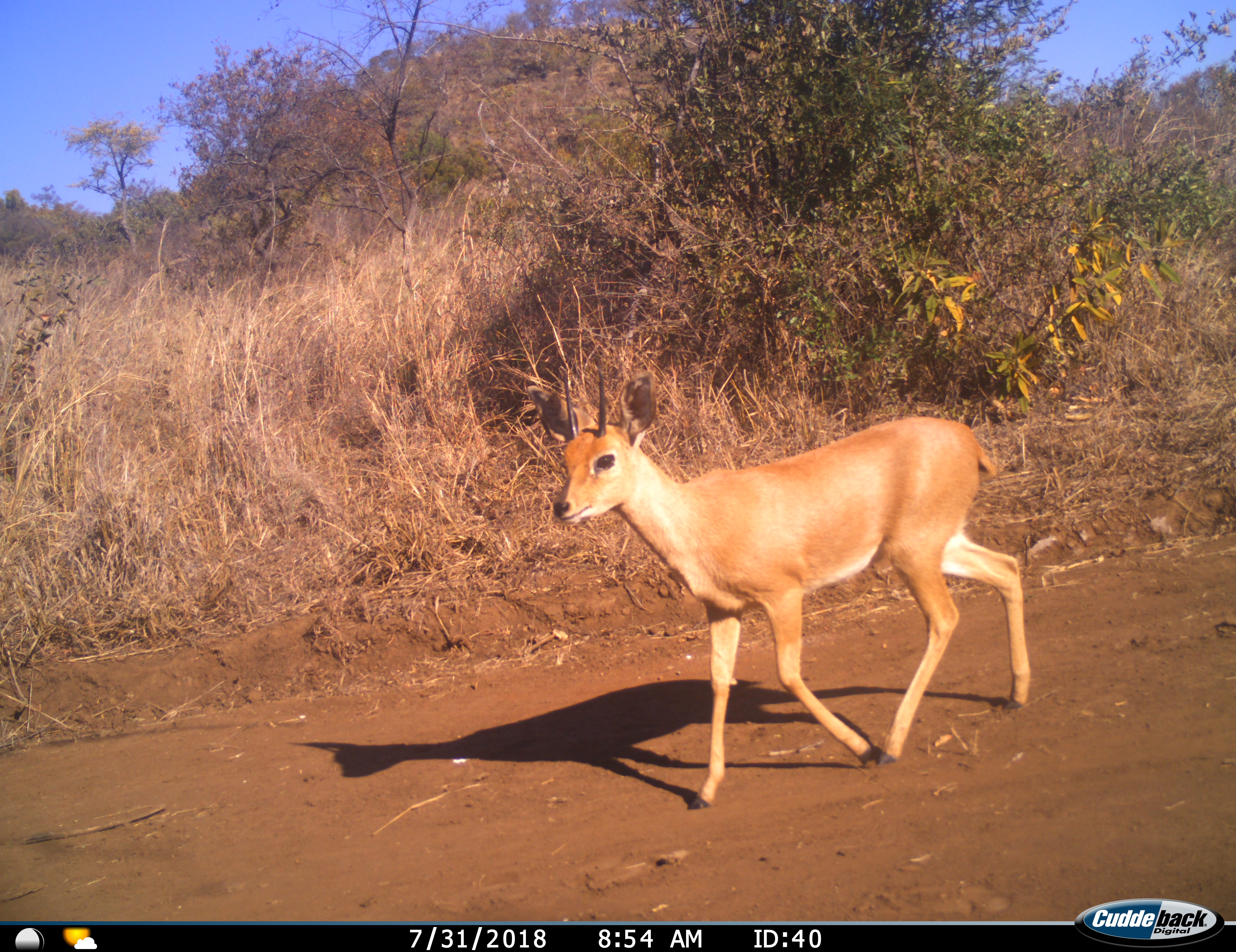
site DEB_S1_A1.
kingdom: Animalia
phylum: Chordata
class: Mammalia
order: Artiodactyla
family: Bovidae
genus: Raphicerus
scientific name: Raphicerus campestris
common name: steenbok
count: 1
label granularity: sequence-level